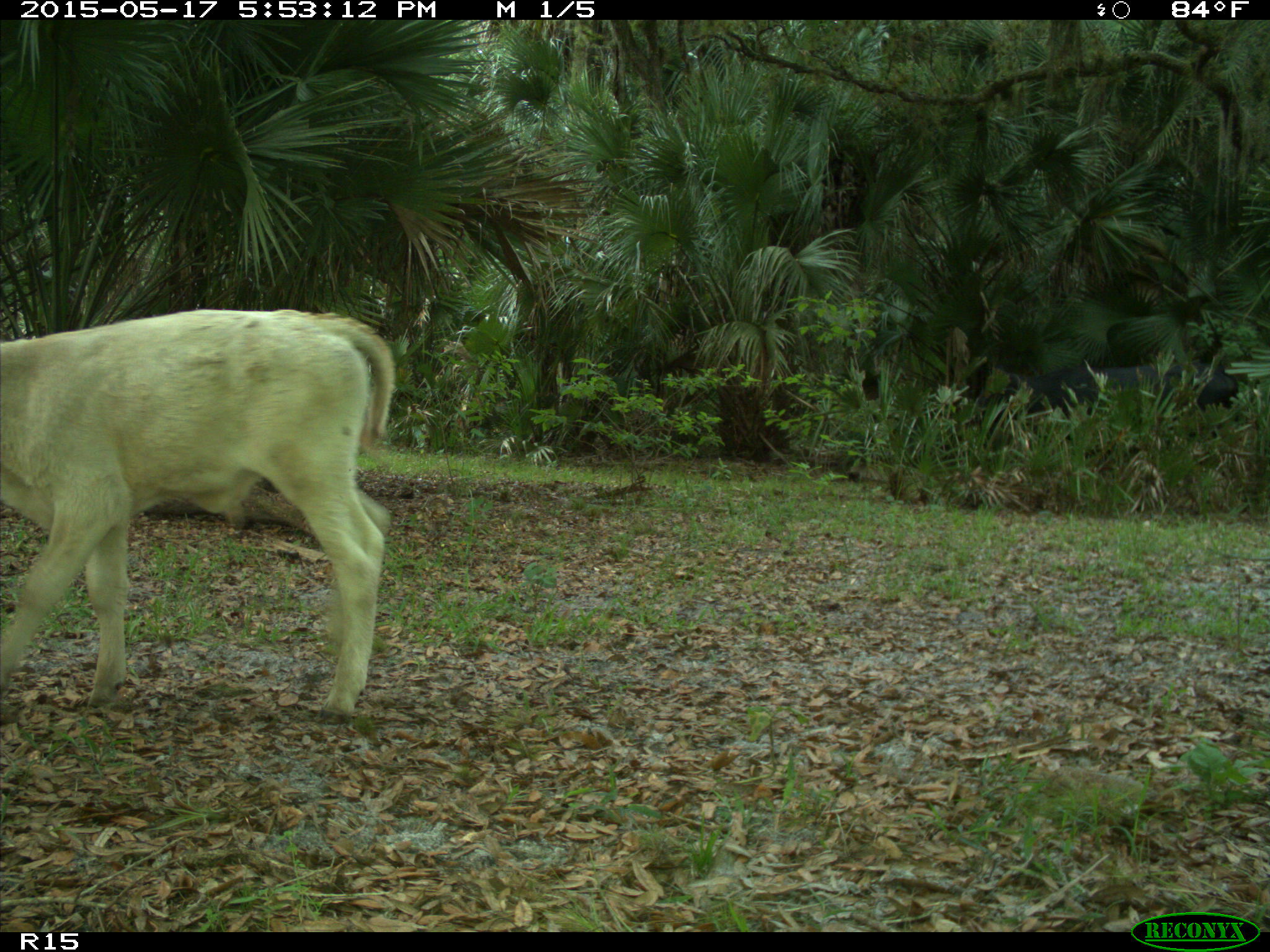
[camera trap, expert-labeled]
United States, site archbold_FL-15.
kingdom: Animalia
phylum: Chordata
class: Mammalia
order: Artiodactyla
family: Bovidae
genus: Bos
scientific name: Bos taurus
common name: domestic cow